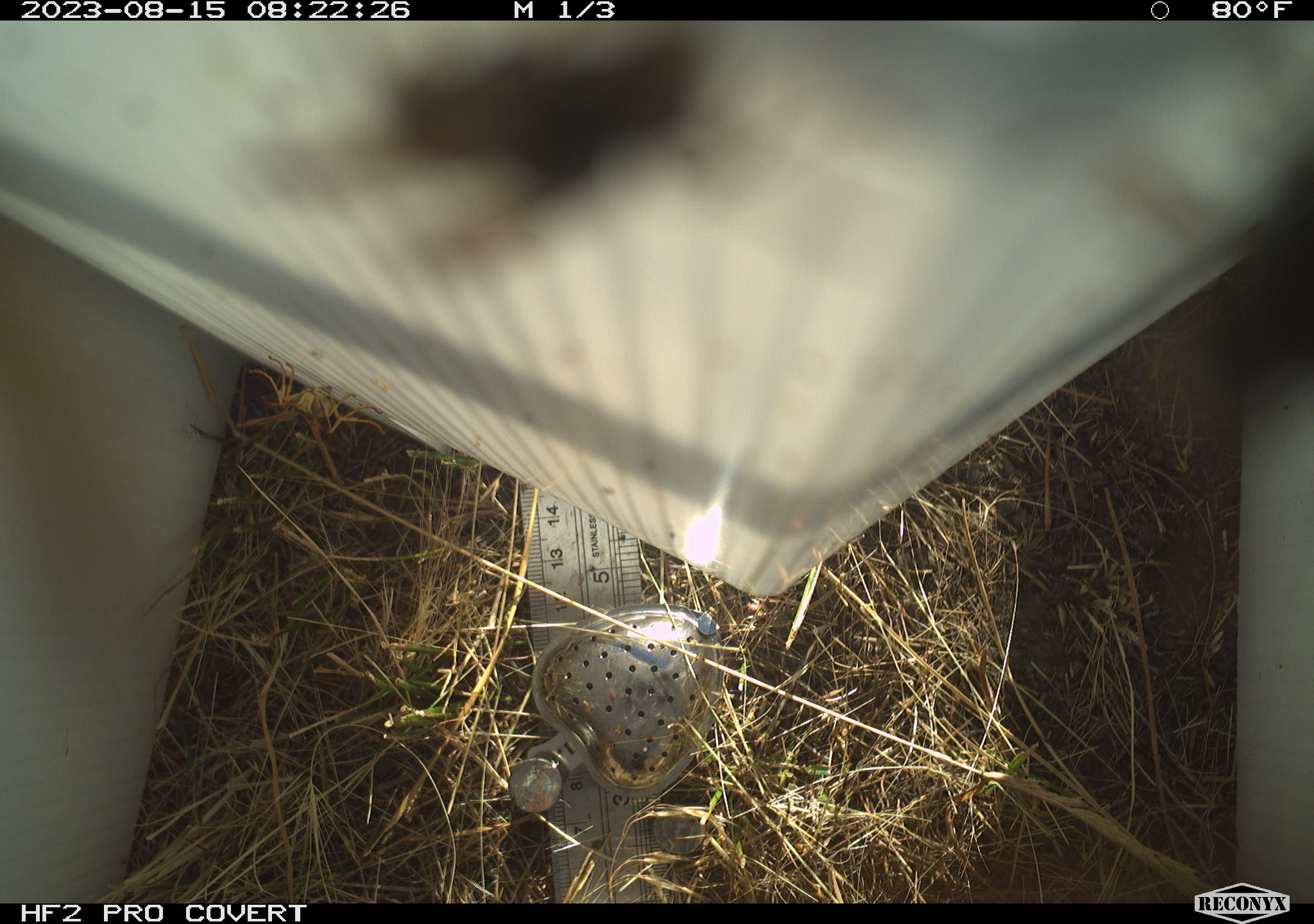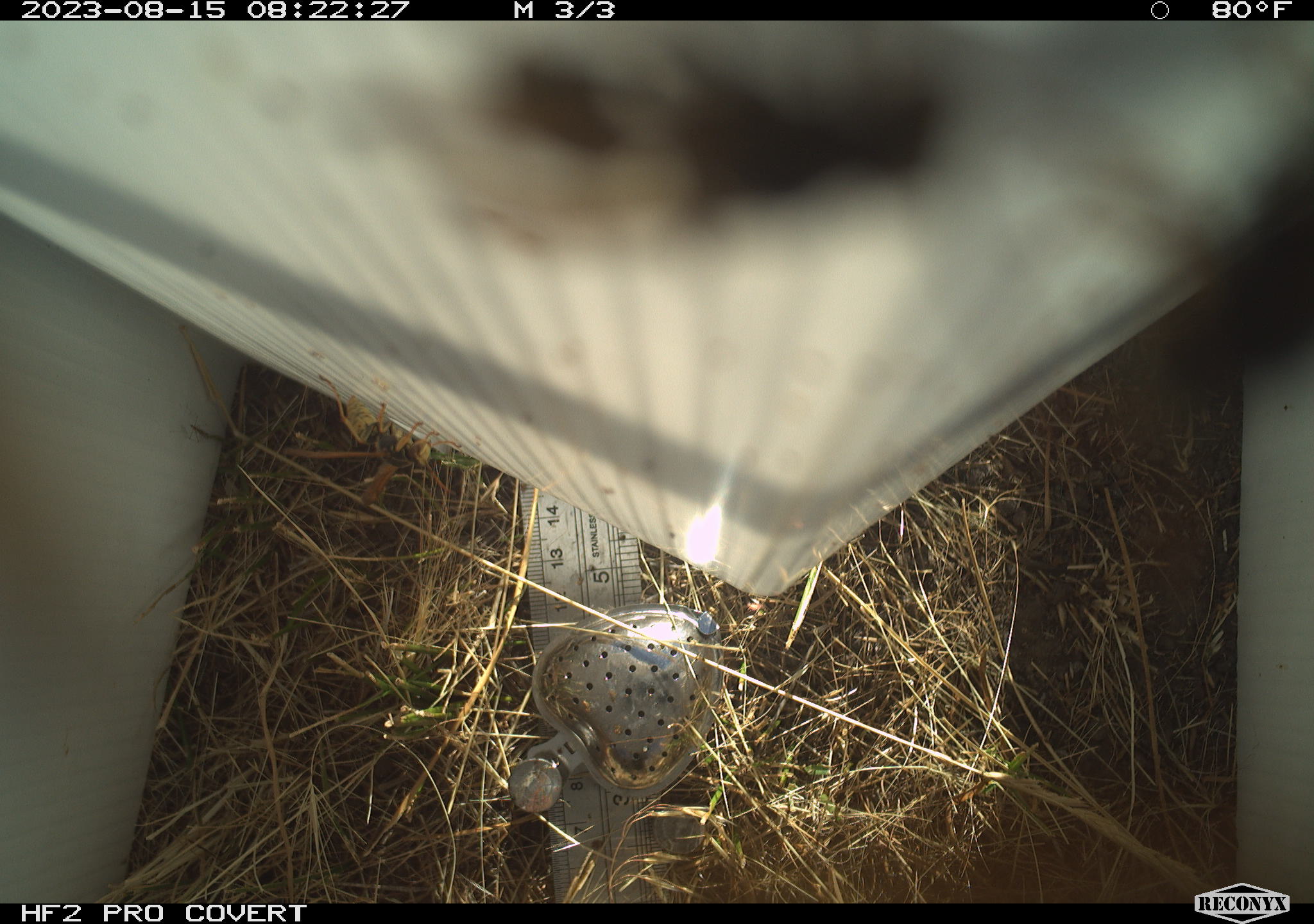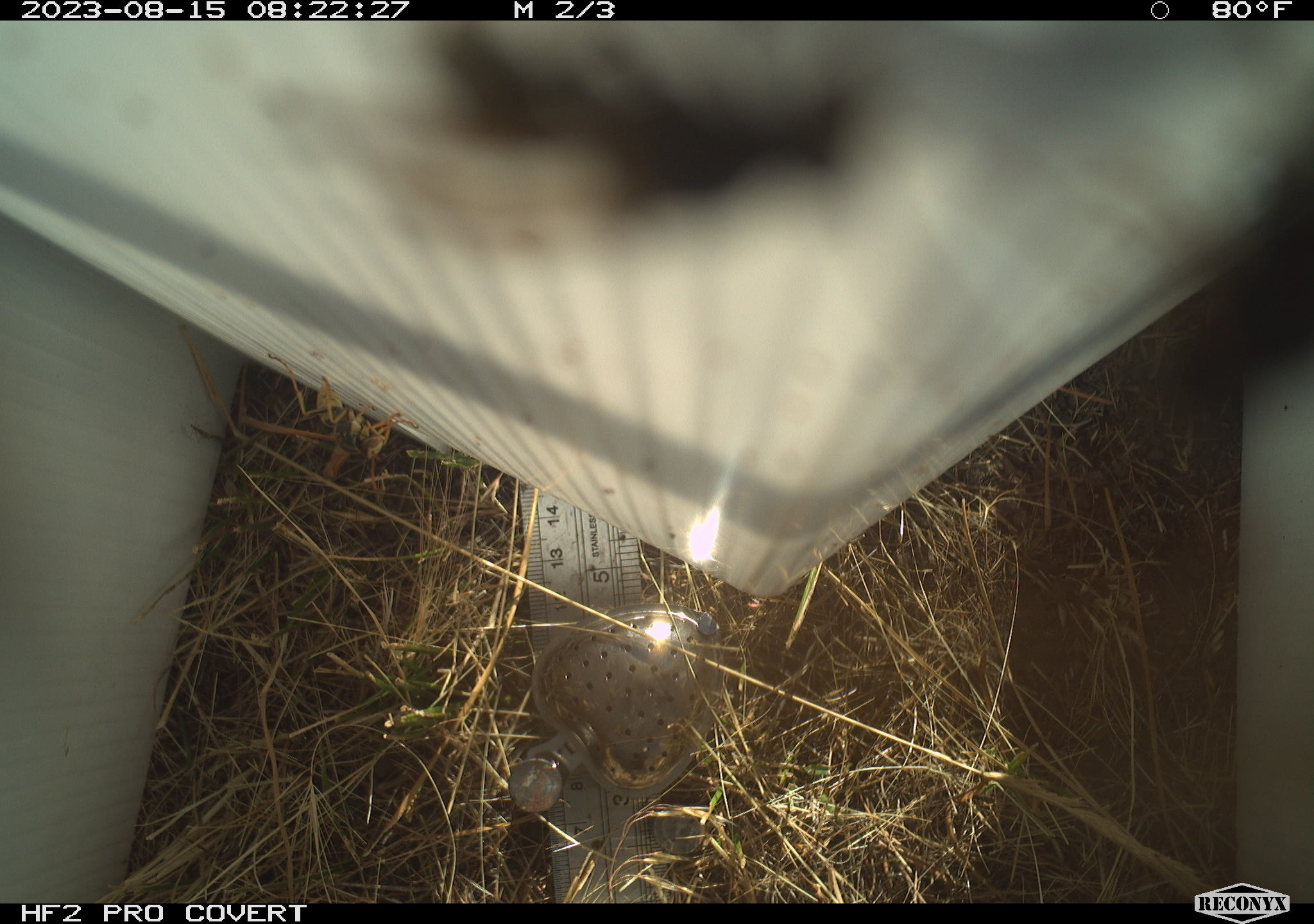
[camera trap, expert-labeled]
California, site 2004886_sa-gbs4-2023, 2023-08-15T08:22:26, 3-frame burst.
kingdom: Animalia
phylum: Arthropoda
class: Insecta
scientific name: Insecta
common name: insect